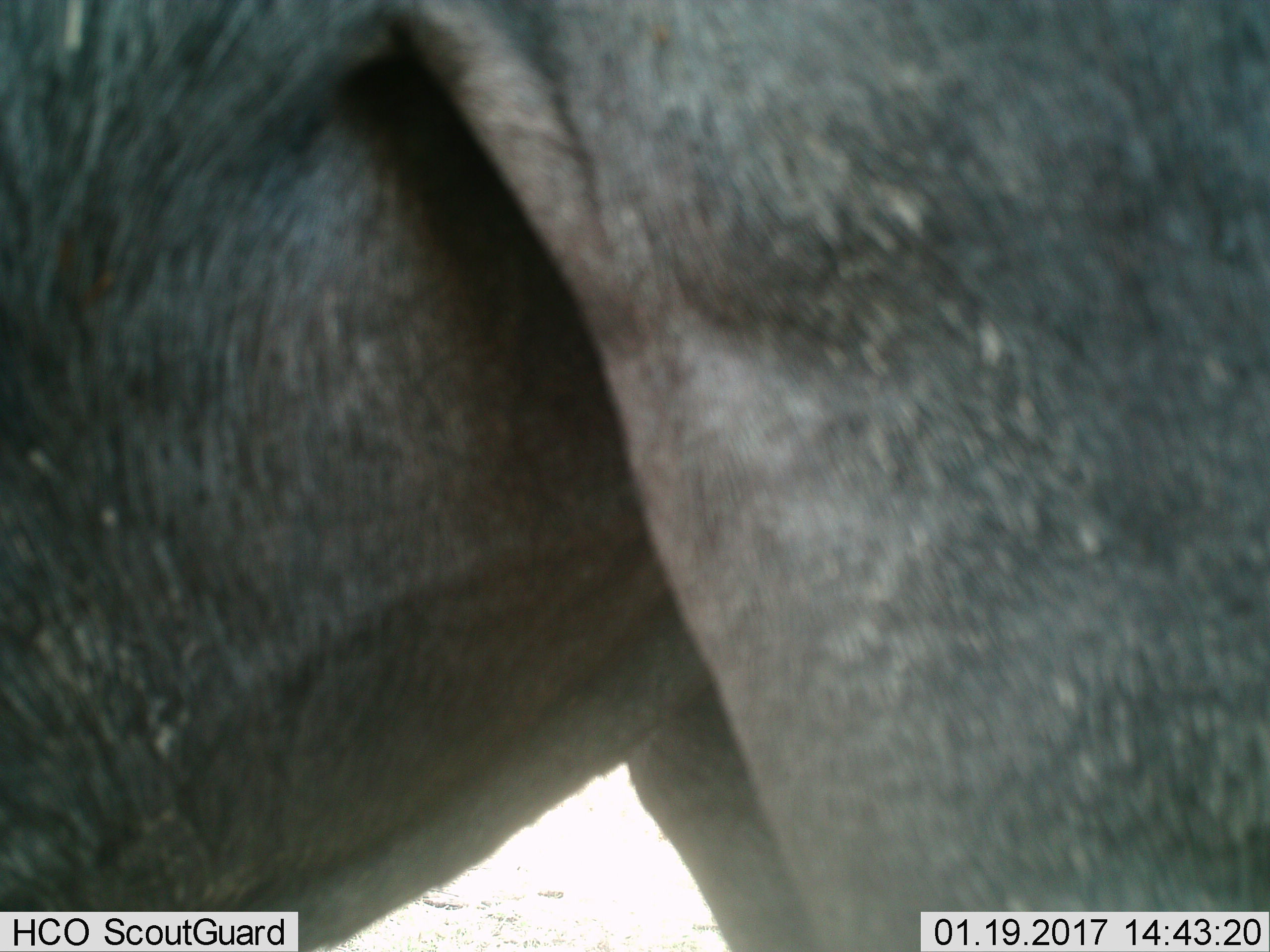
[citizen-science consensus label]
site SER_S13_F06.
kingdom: Animalia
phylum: Chordata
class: Mammalia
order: Artiodactyla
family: Bovidae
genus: Connochaetes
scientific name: Connochaetes taurinus taurinus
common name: blue wildebeest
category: wildebeestblue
Wildebeestblue (blue wildebeest) (Connochaetes taurinus taurinus), count 1. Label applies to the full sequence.